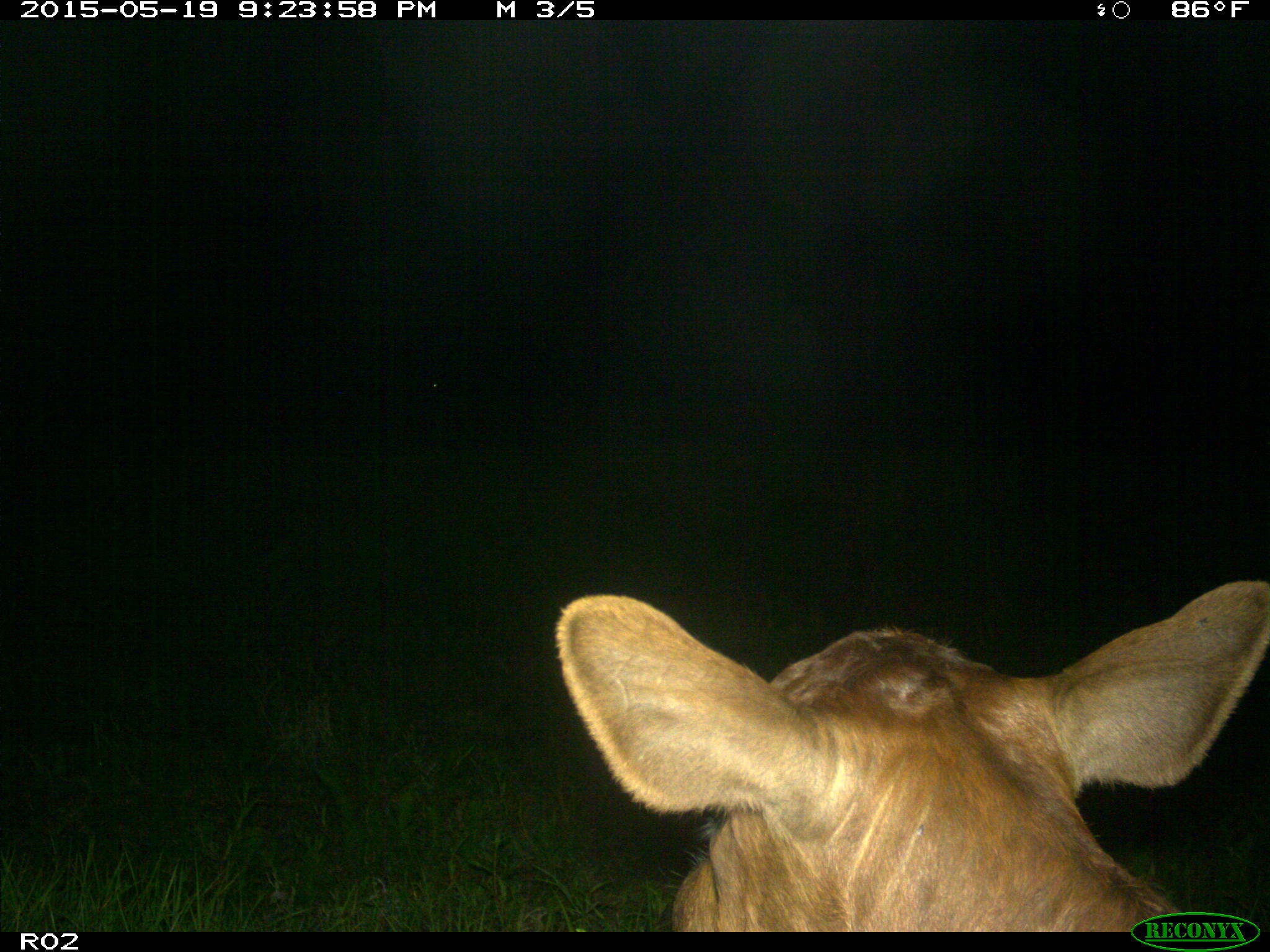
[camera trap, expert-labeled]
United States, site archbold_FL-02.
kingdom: Animalia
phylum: Chordata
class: Mammalia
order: Artiodactyla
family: Bovidae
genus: Bos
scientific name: Bos taurus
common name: domestic cow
Bos taurus (domestic cow).